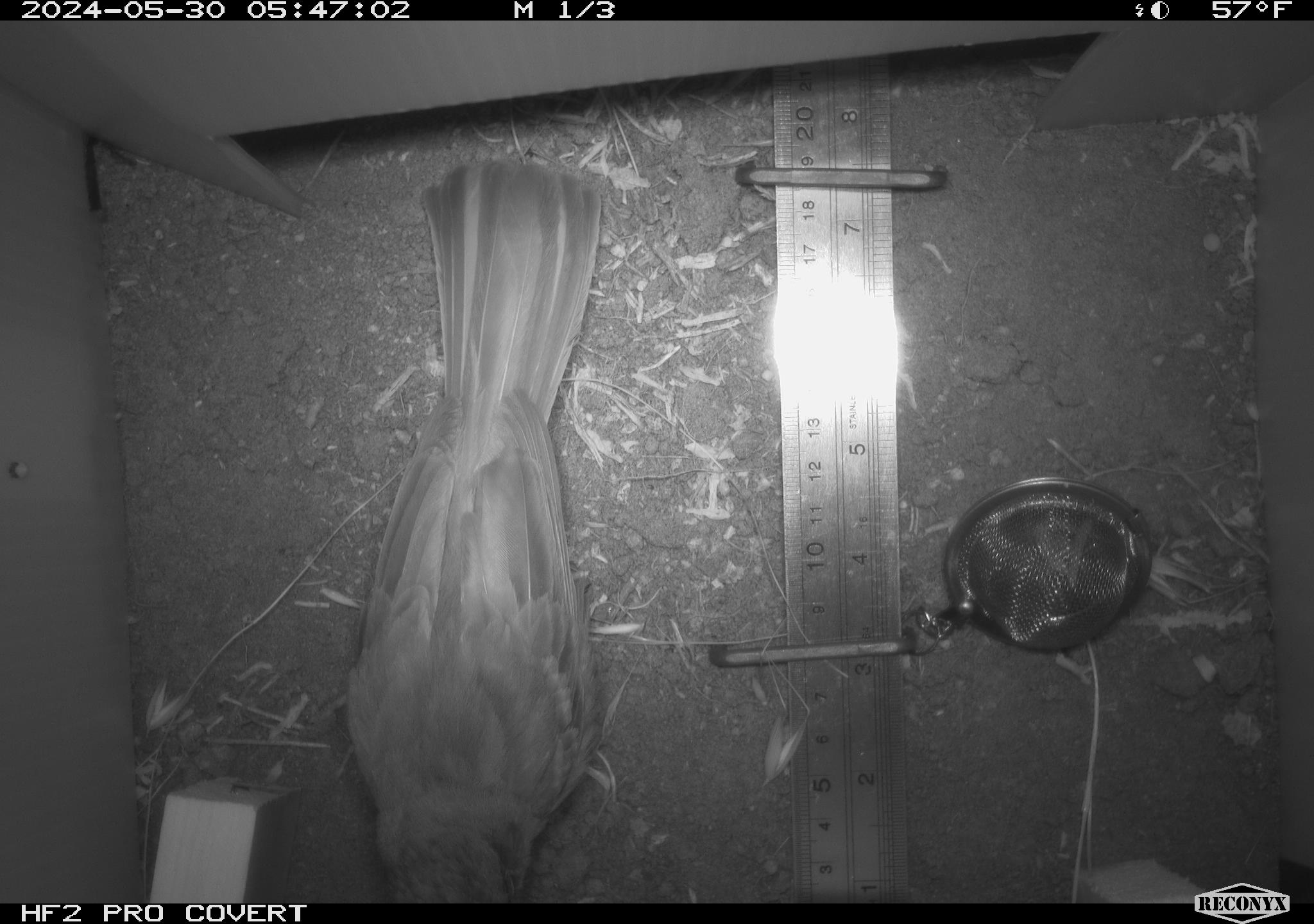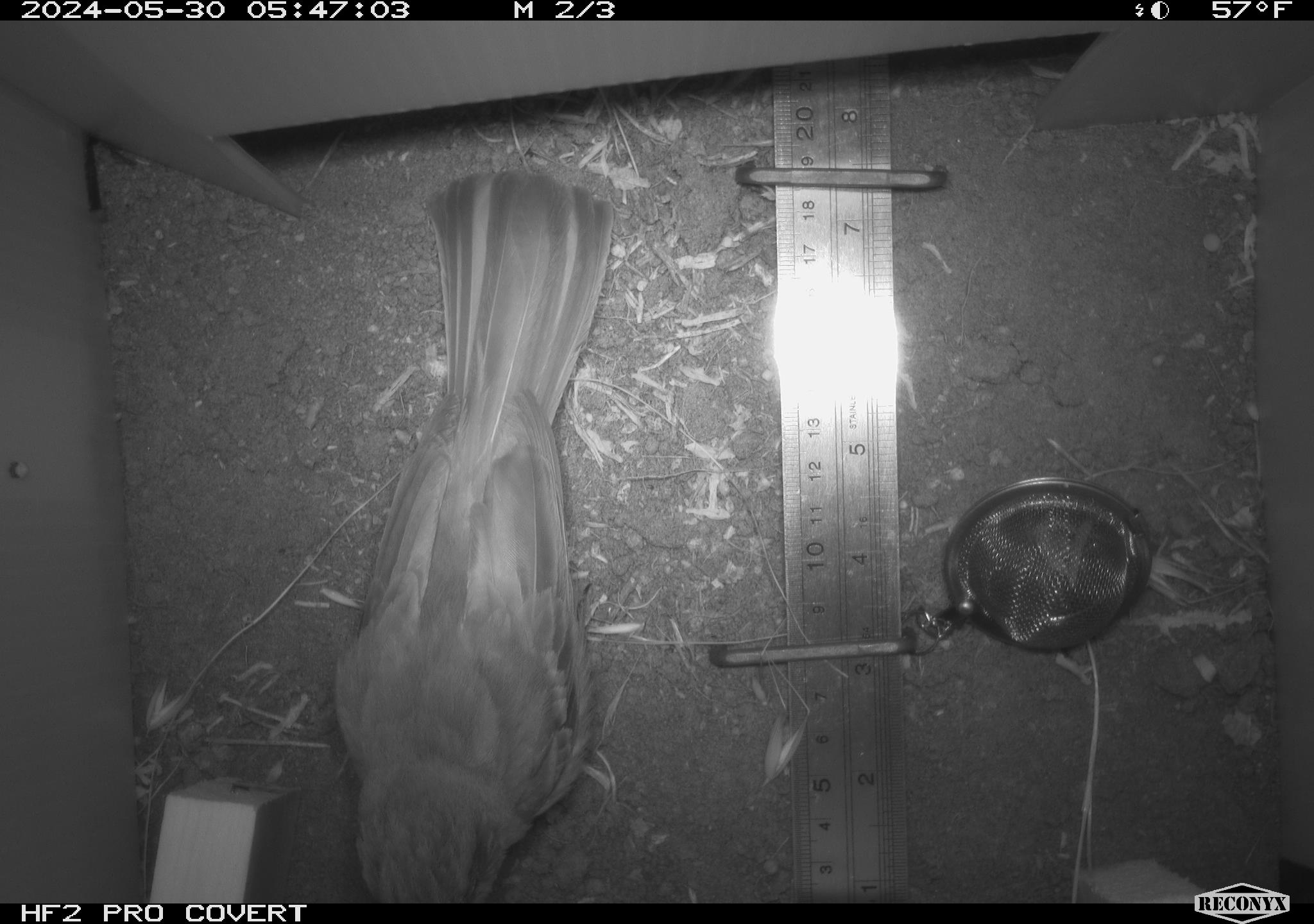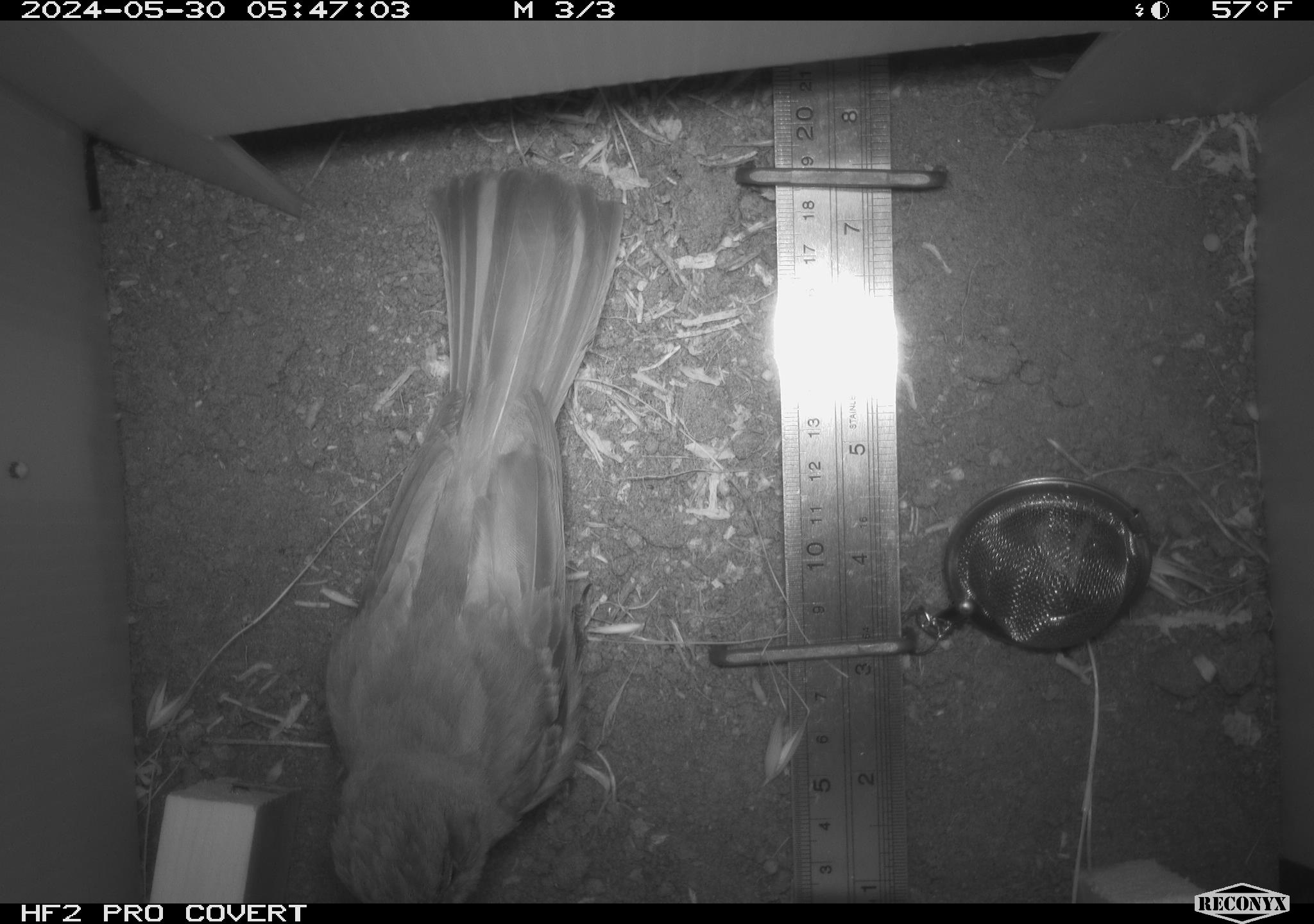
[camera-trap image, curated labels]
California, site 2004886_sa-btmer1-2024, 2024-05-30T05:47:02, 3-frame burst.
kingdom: Animalia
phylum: Chordata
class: Aves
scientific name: Aves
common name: bird